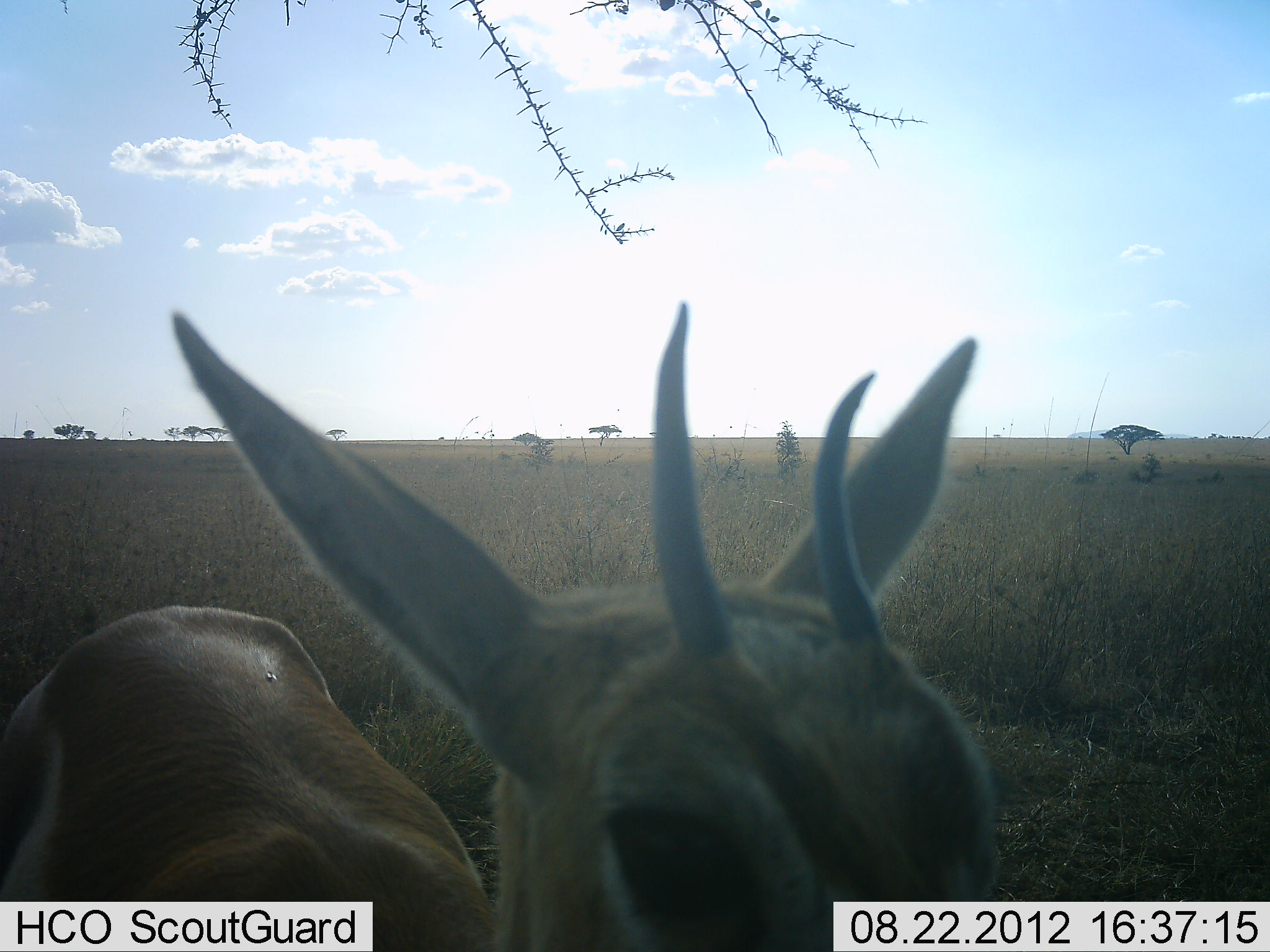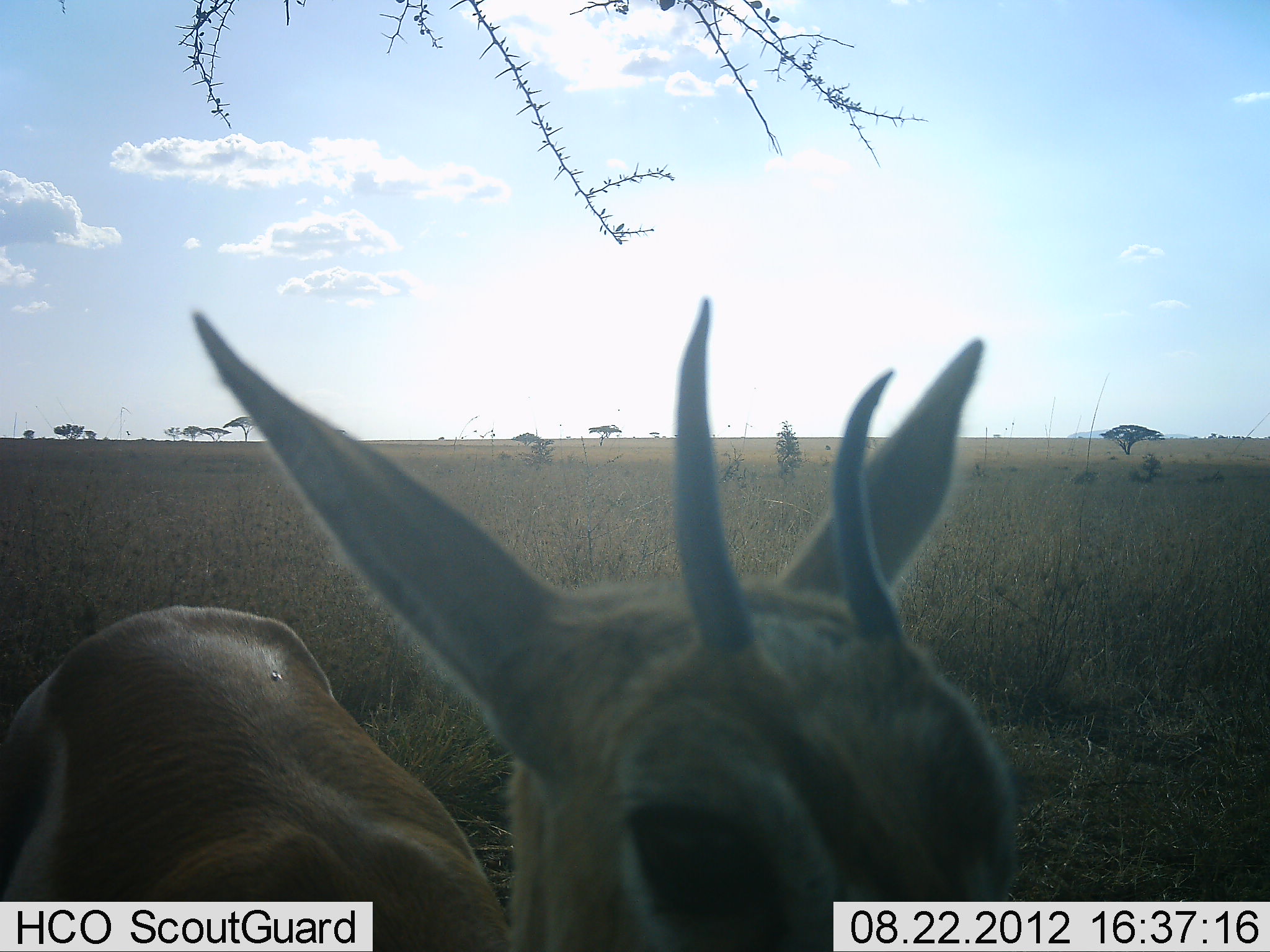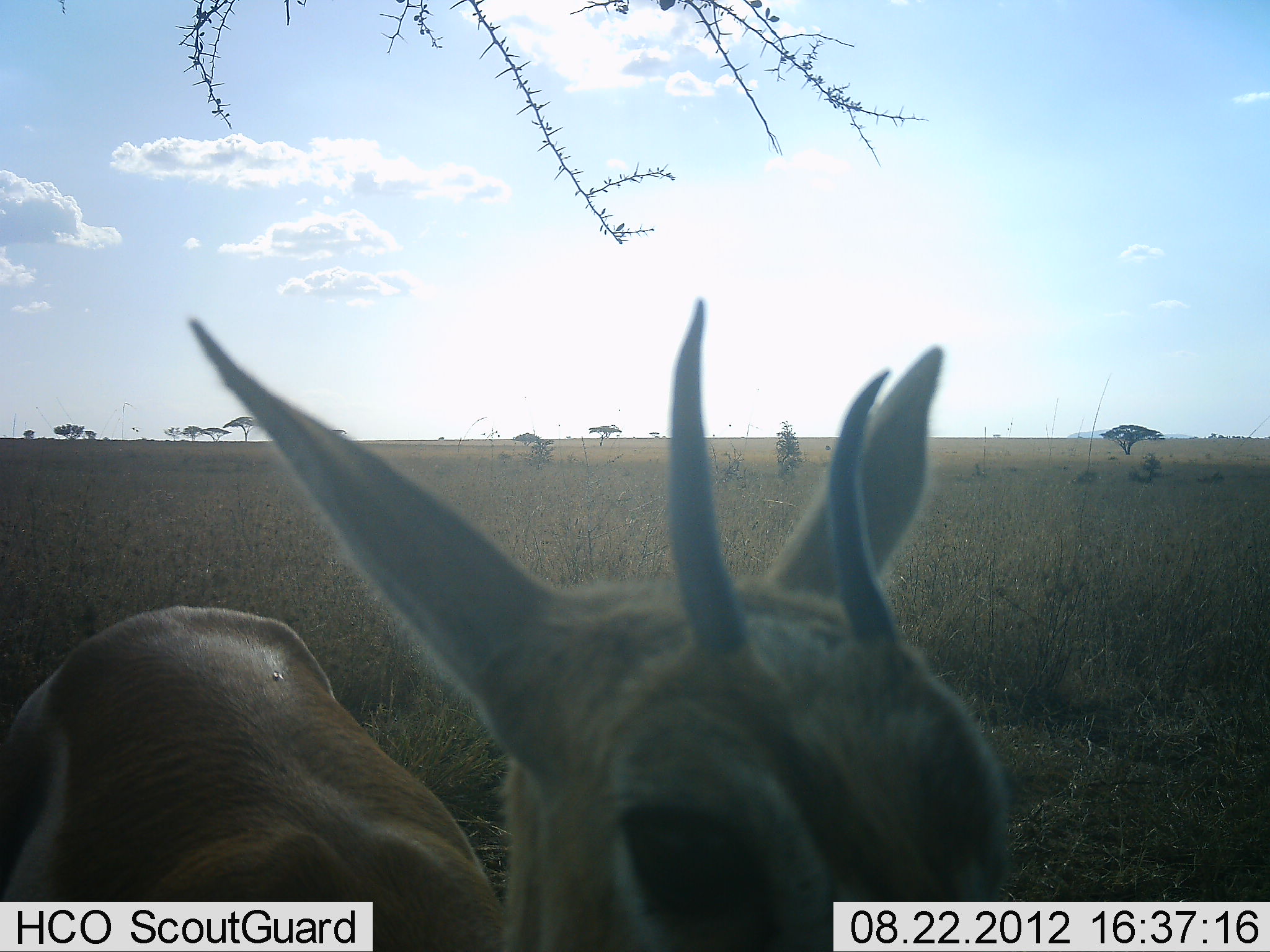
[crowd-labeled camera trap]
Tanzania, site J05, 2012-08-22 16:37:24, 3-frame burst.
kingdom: Animalia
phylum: Chordata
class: Mammalia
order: Artiodactyla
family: Bovidae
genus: Eudorcas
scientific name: Eudorcas thomsonii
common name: thomson's gazelle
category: gazellethomsons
Gazellethomsons (thomson's gazelle) (Eudorcas thomsonii), count 1. Behavior (volunteer vote fractions): standing 100%, resting 0%, moving 0%, interacting 0%. Young present (vote fraction): 10%. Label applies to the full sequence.